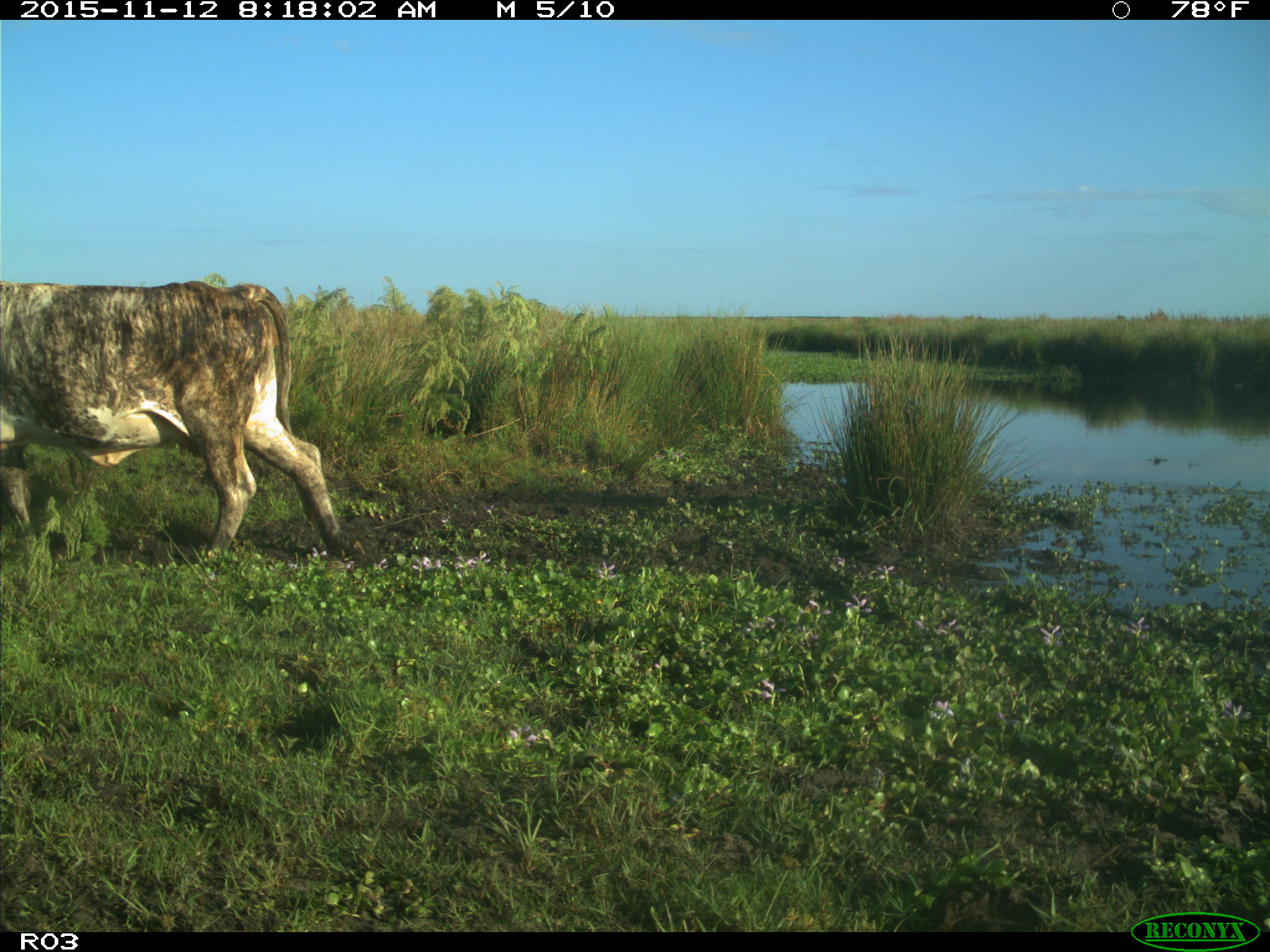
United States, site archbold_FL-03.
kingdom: Animalia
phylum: Chordata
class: Mammalia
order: Artiodactyla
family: Bovidae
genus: Bos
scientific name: Bos taurus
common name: domestic cow